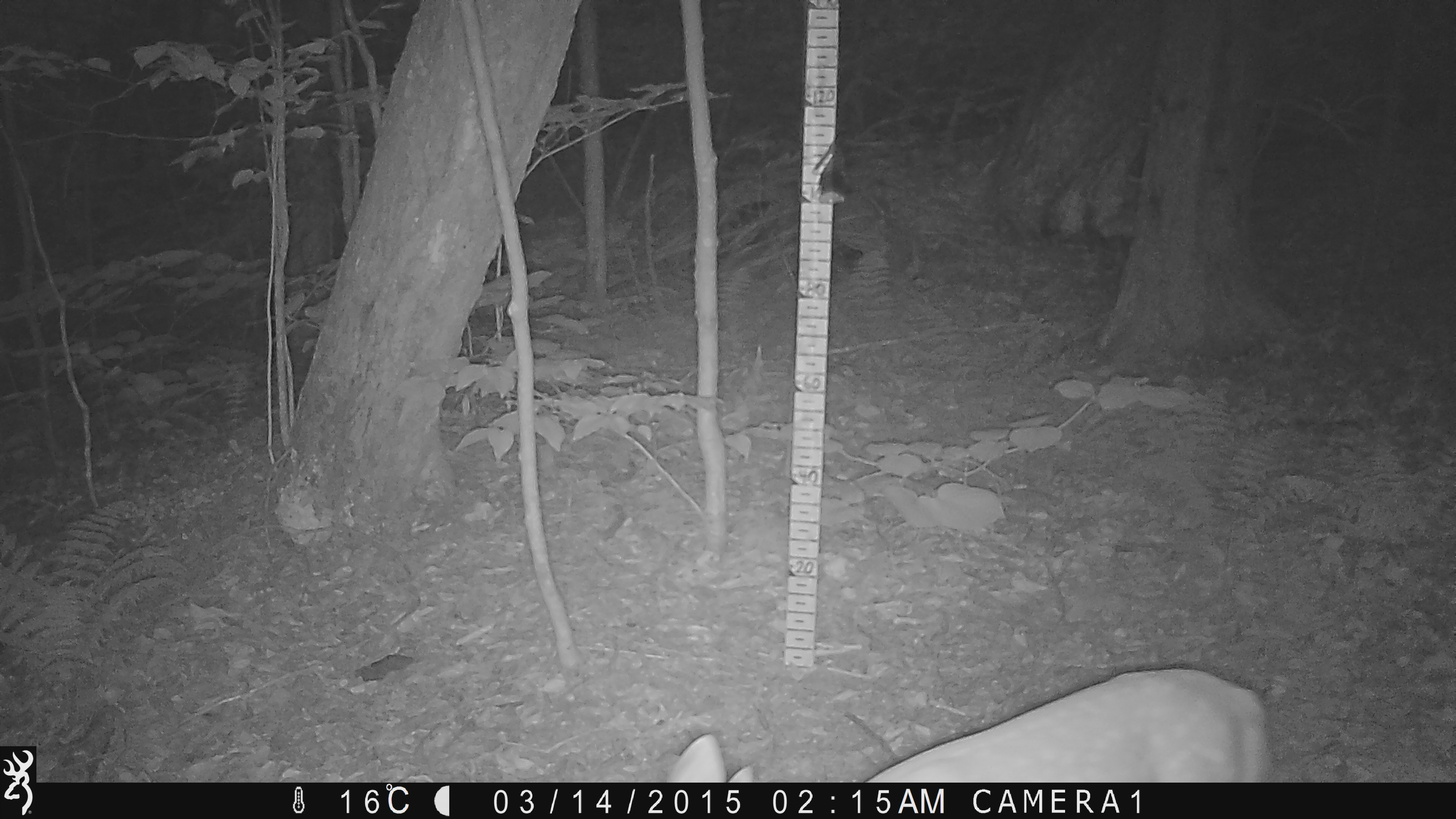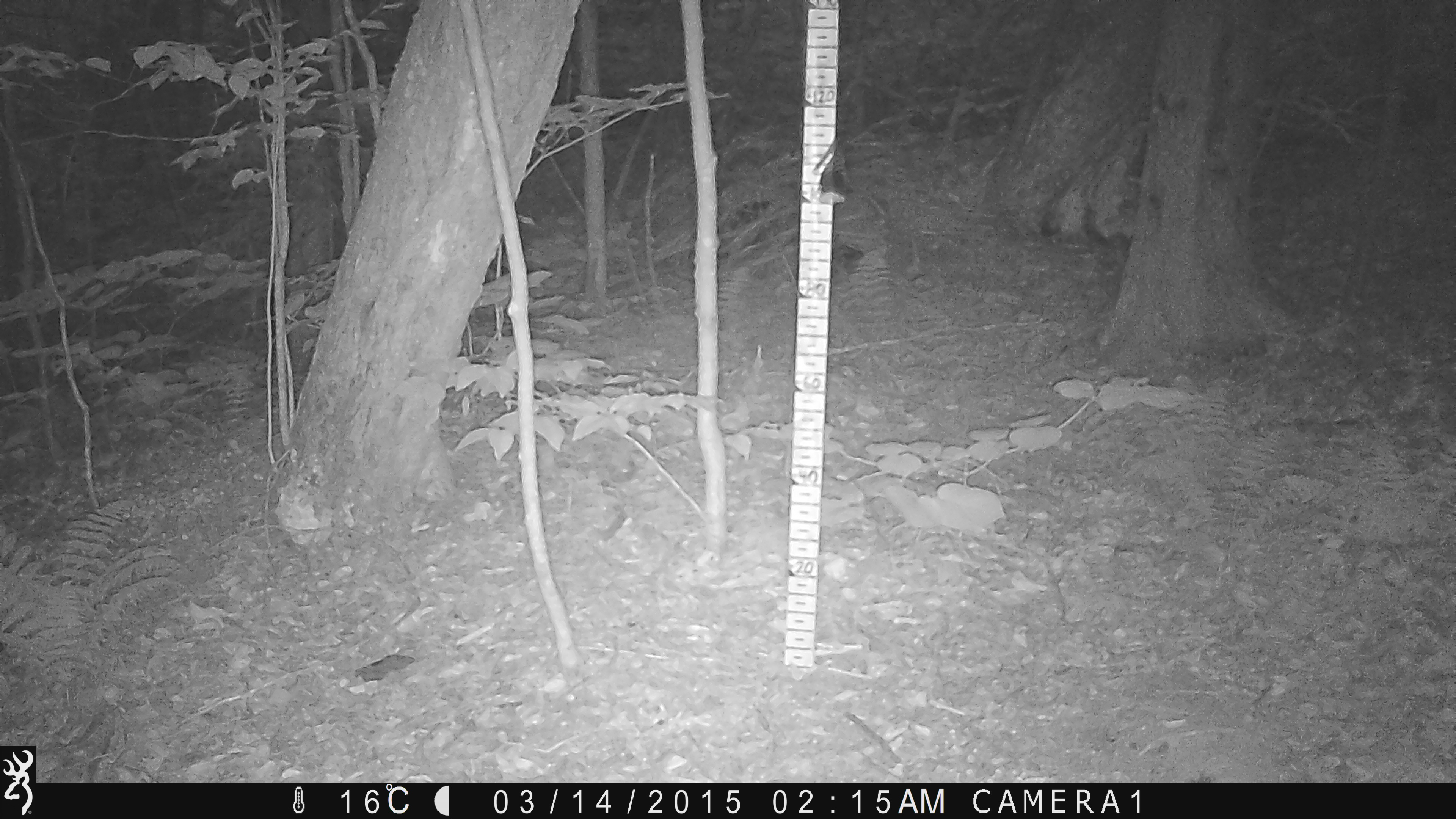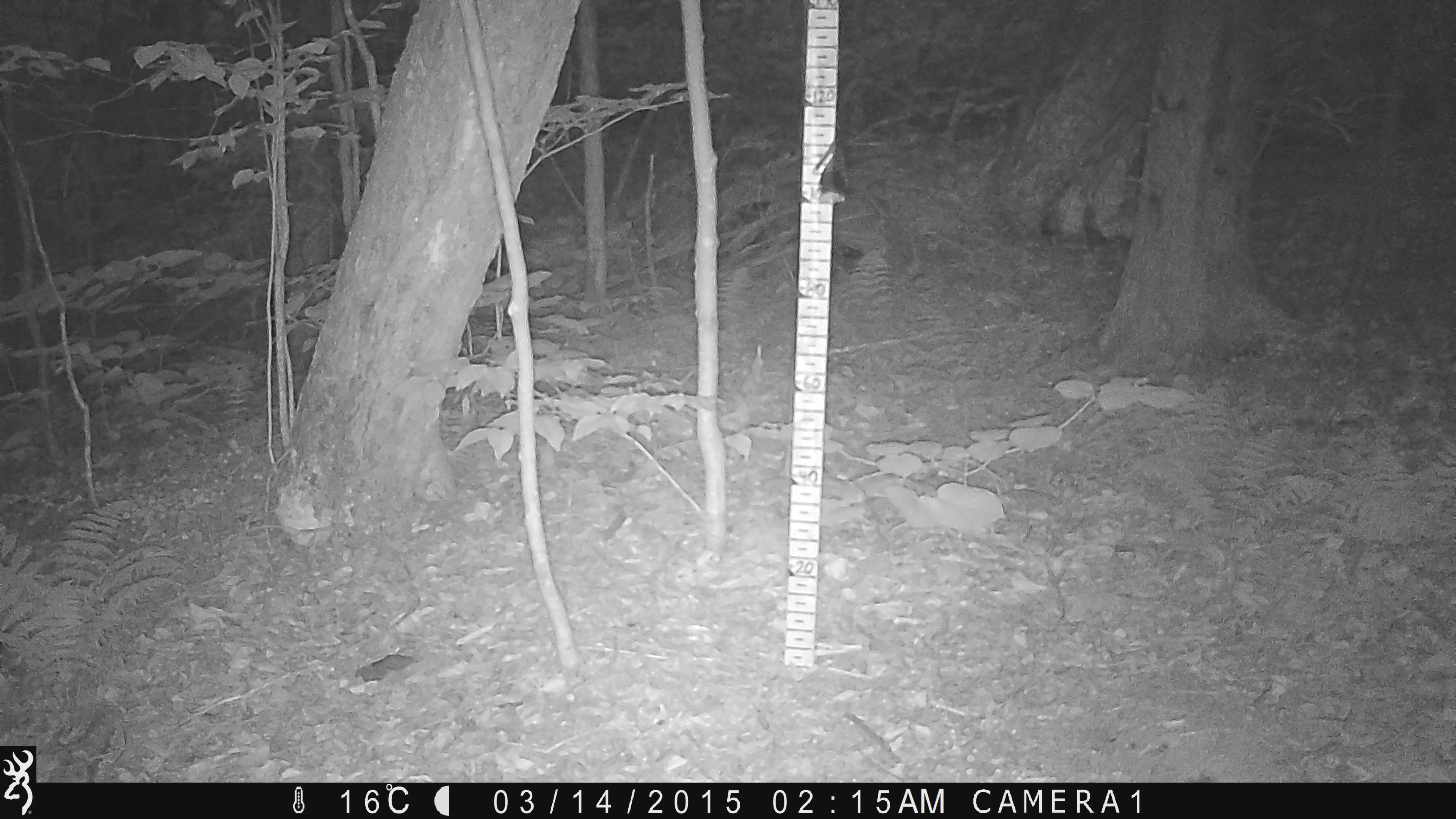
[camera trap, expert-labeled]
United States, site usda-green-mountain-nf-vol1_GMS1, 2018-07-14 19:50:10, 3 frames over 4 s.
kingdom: Animalia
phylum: Chordata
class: Mammalia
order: Artiodactyla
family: Cervidae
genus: Odocoileus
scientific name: Odocoileus virginianus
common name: white-tailed deer